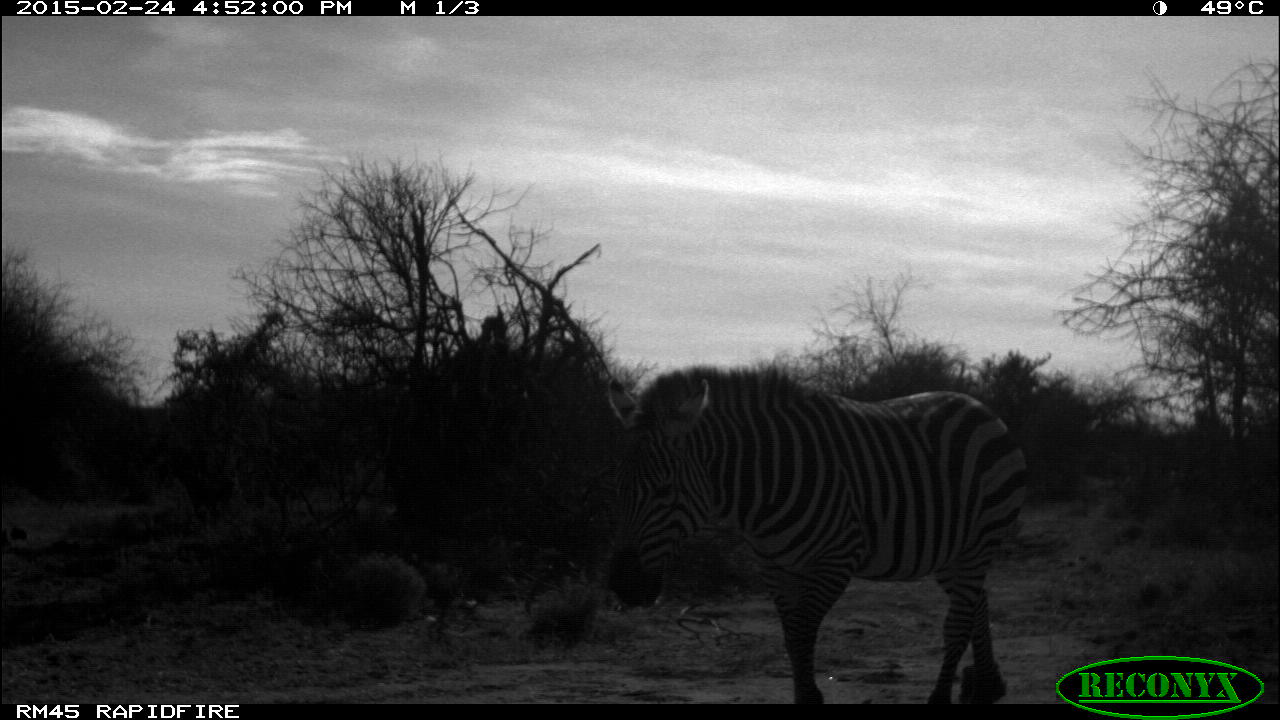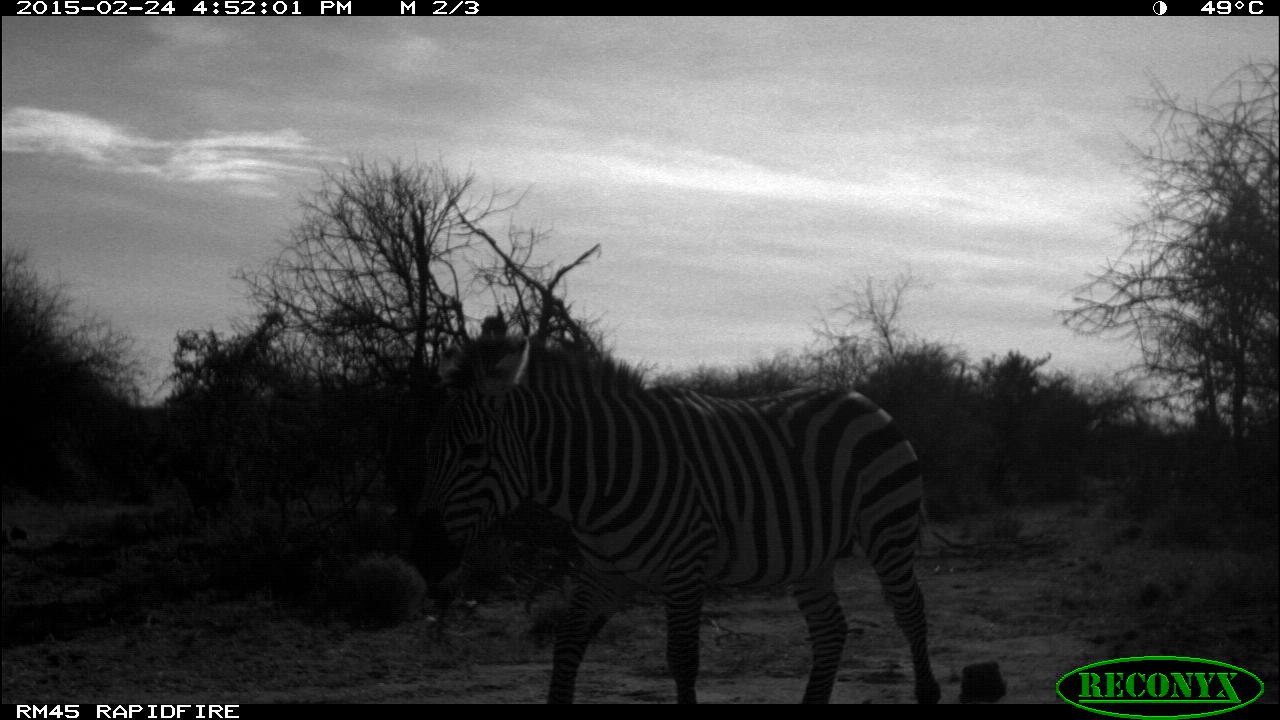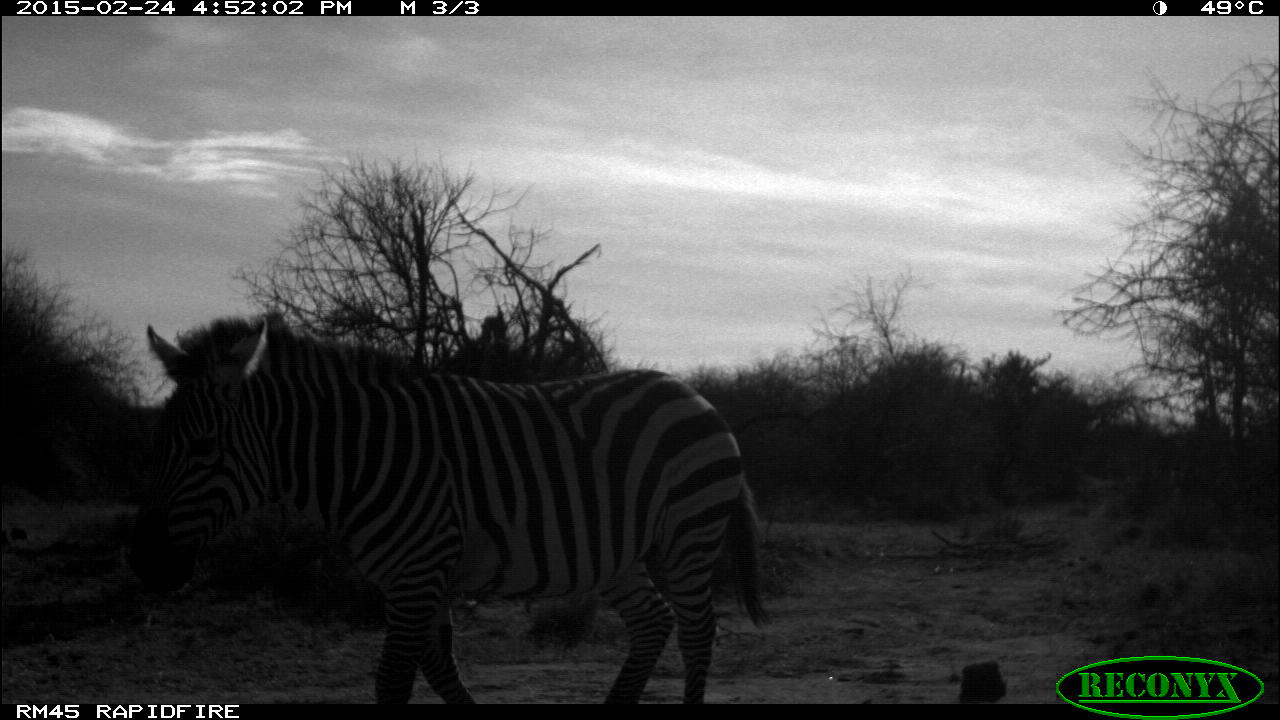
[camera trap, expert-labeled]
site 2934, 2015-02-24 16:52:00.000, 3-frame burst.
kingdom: Animalia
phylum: Chordata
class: Mammalia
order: Perissodactyla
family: Equidae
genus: Equus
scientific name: Equus quagga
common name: plains zebra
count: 1